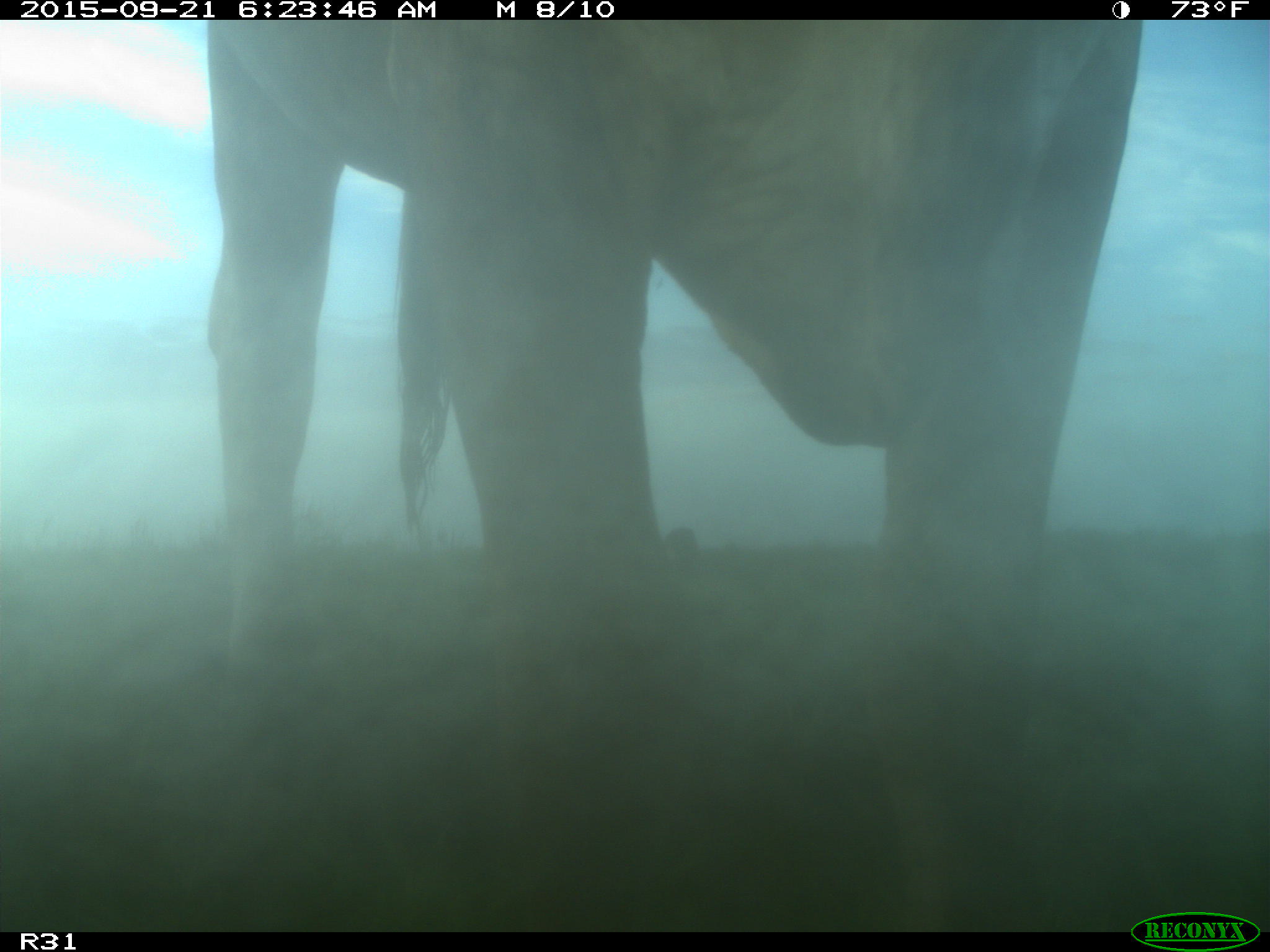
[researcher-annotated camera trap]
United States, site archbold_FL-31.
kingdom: Animalia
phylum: Chordata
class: Mammalia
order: Artiodactyla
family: Bovidae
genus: Bos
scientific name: Bos taurus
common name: domestic cow